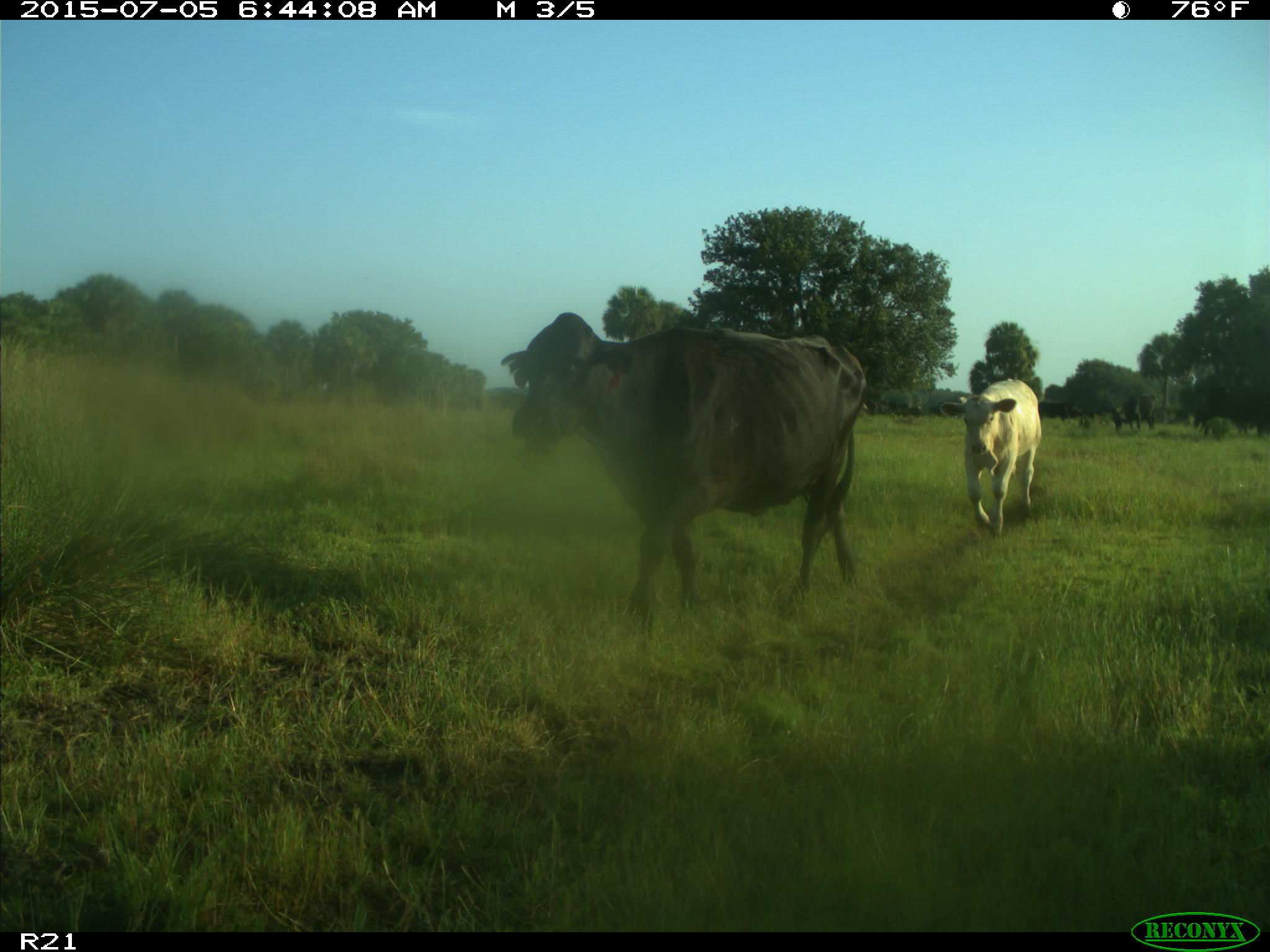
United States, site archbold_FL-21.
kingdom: Animalia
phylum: Chordata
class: Mammalia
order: Artiodactyla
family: Bovidae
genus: Bos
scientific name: Bos taurus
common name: domestic cow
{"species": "Bos taurus (domestic cow)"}